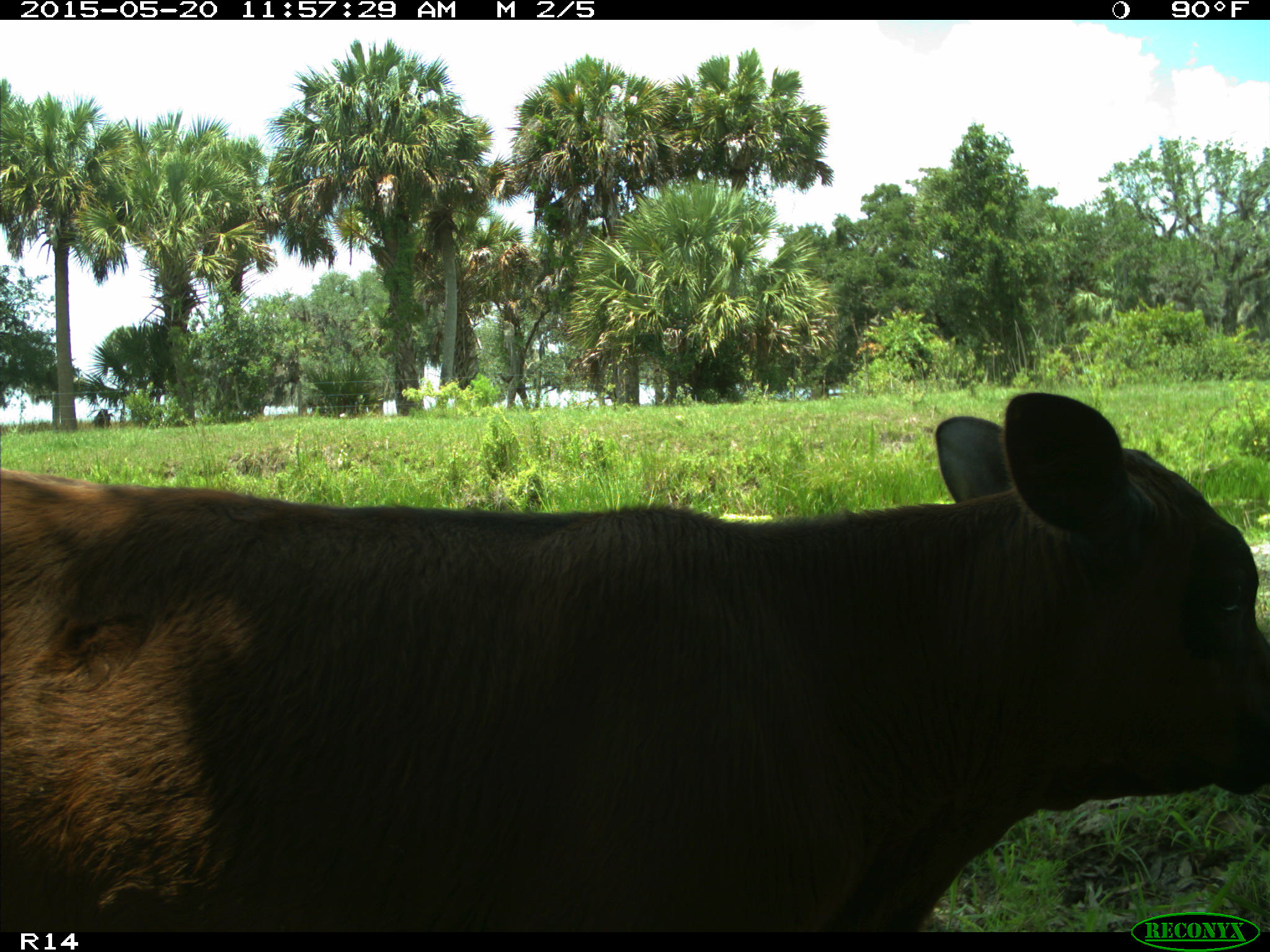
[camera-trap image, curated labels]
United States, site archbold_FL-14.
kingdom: Animalia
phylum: Chordata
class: Mammalia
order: Artiodactyla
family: Bovidae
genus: Bos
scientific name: Bos taurus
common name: domestic cow